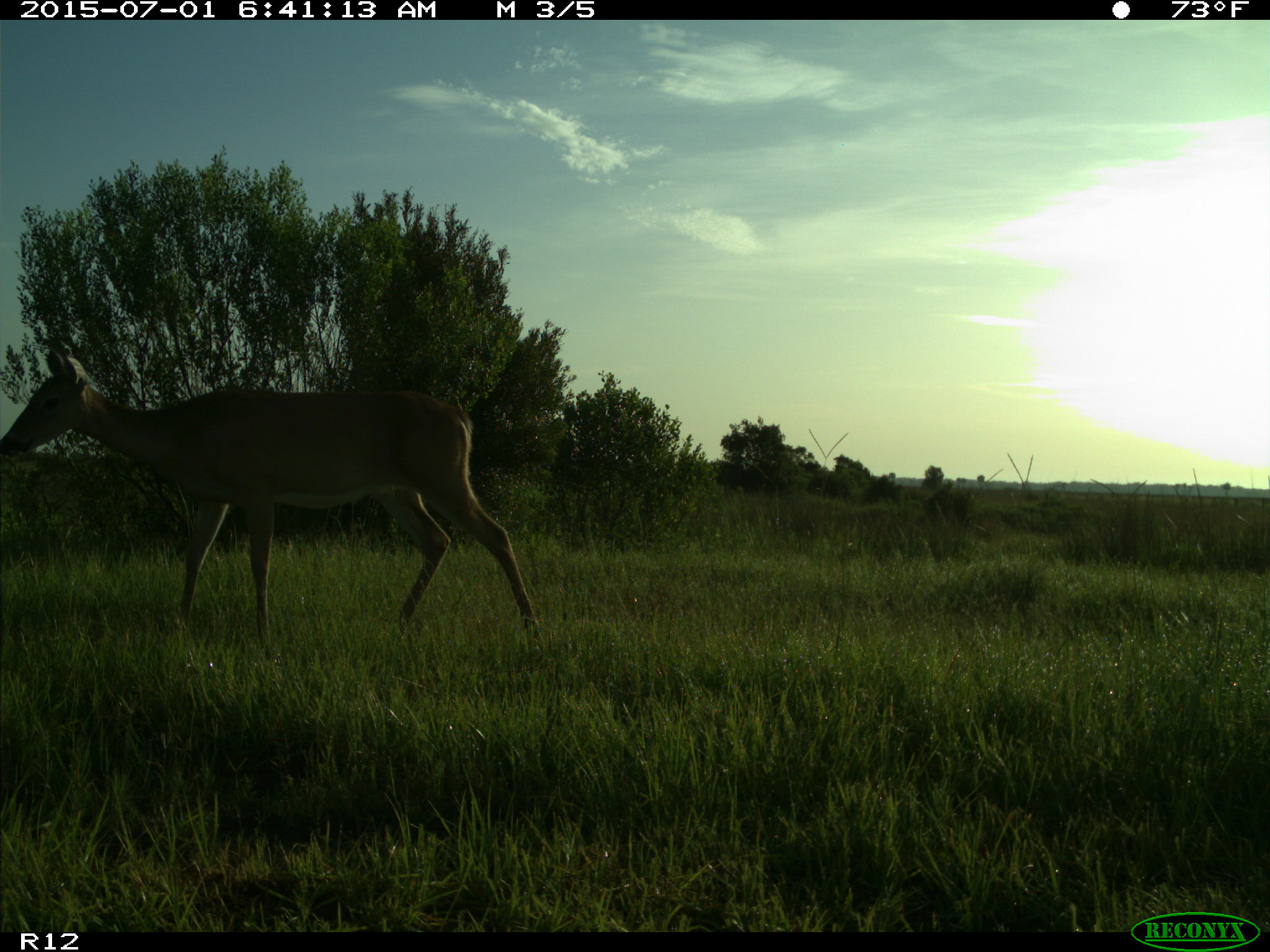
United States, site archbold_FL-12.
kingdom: Animalia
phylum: Chordata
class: Mammalia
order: Artiodactyla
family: Cervidae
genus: Odocoileus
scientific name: Odocoileus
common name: deer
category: unidentified deer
Unidentified deer (deer) (Odocoileus).